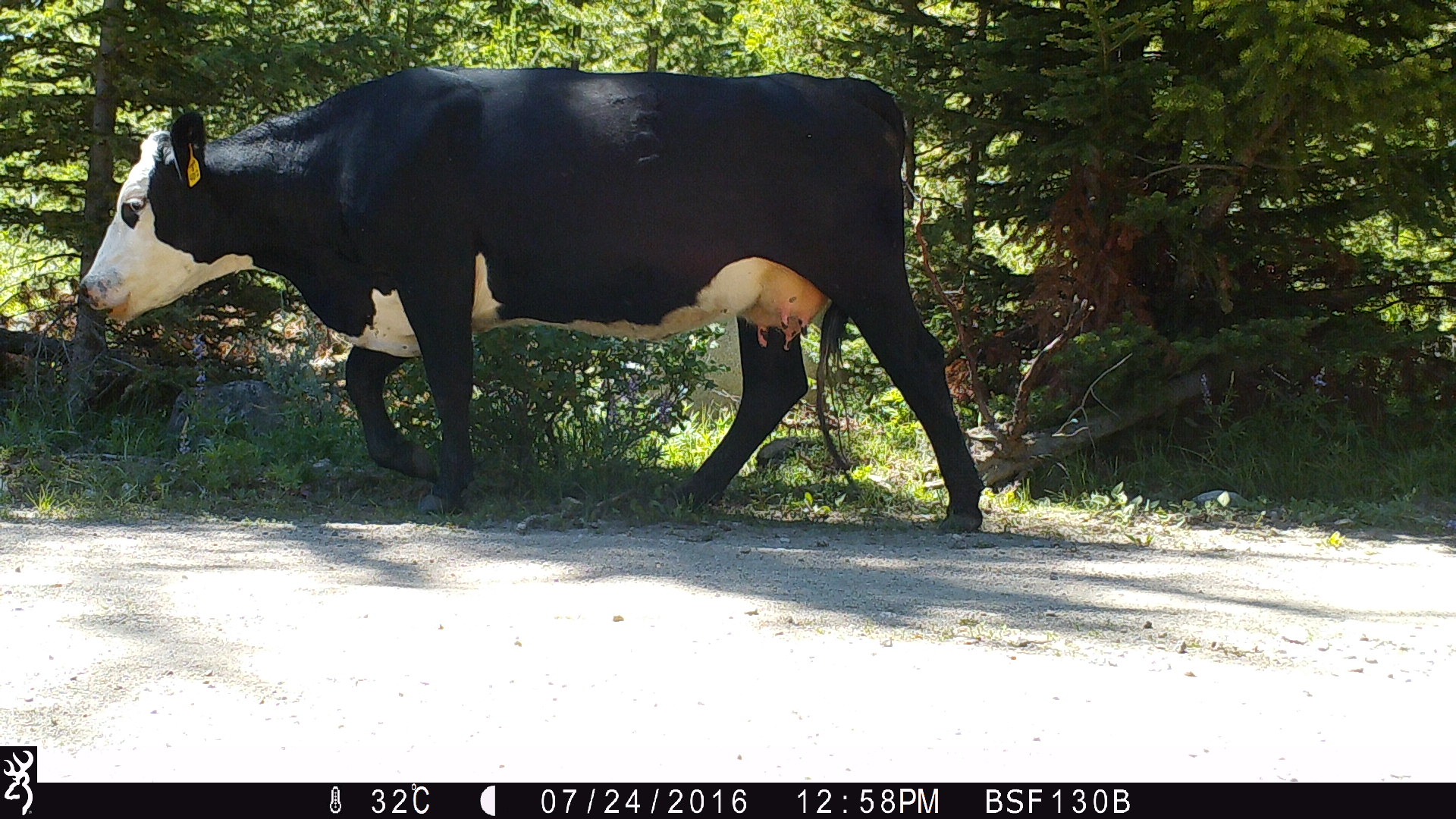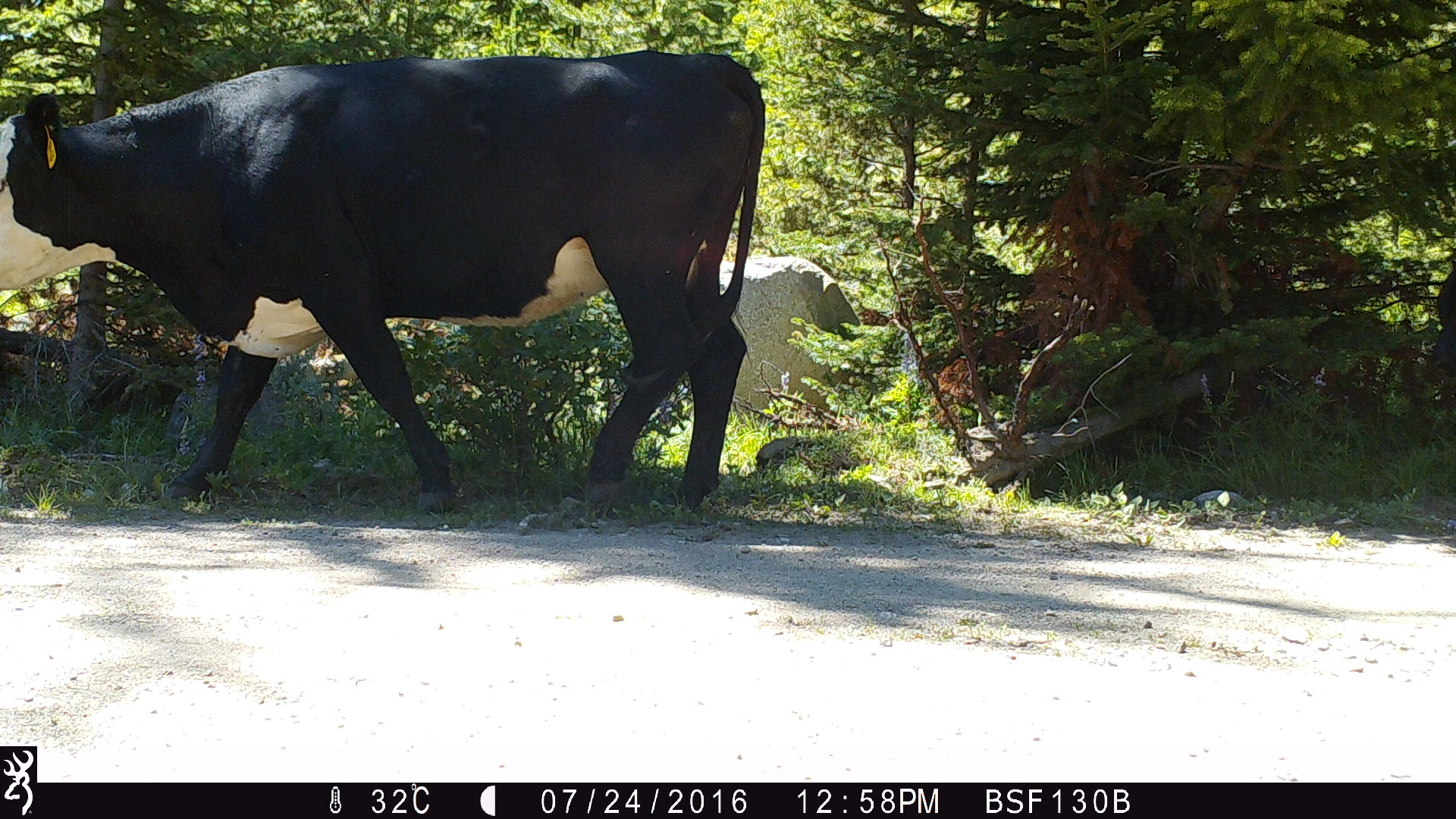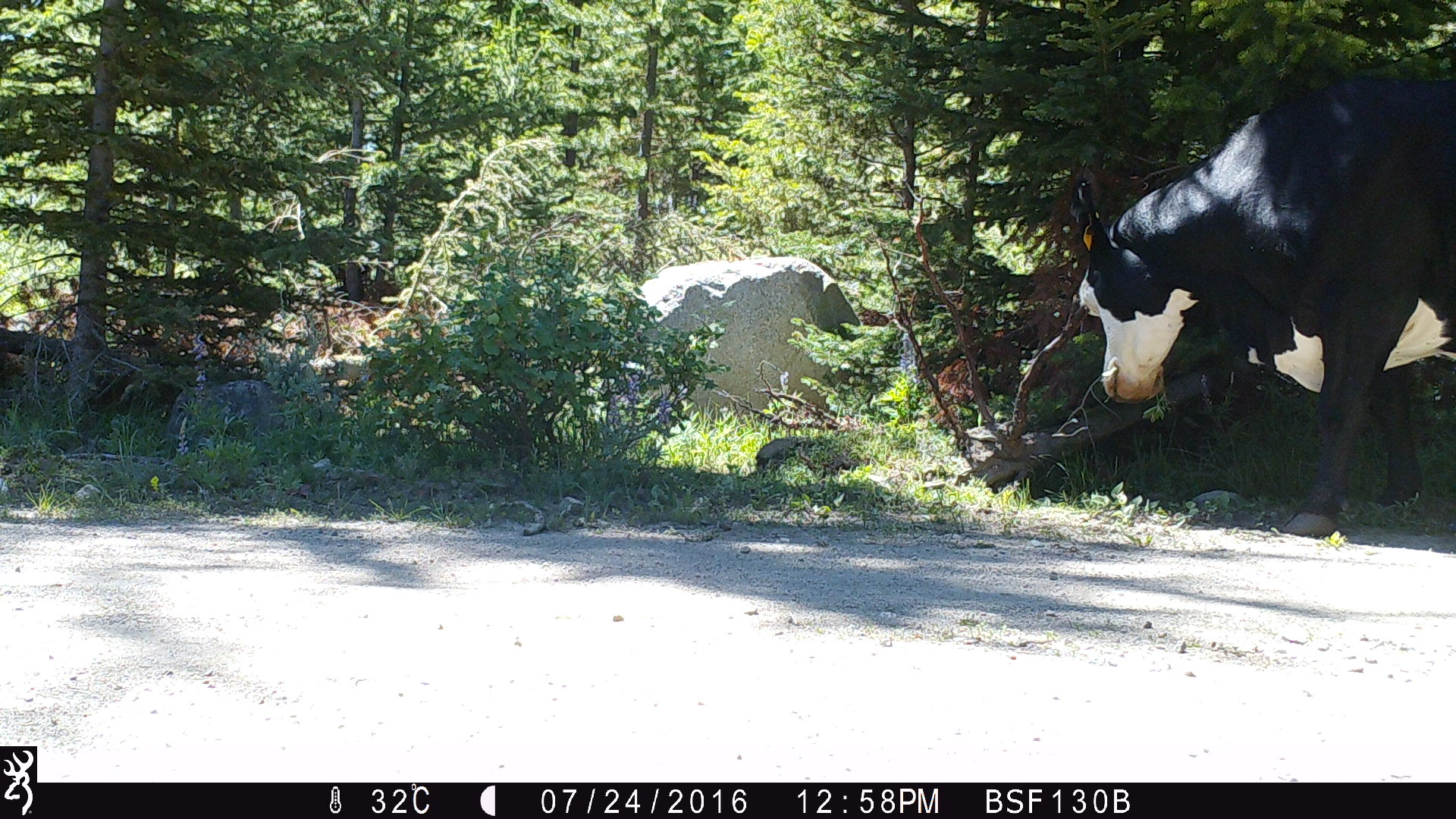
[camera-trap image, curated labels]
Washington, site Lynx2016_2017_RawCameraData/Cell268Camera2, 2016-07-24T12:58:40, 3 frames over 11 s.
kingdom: Animalia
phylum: Chordata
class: Mammalia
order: Artiodactyla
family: Bovidae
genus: Bos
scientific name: Bos taurus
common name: domestic cattle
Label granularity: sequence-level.